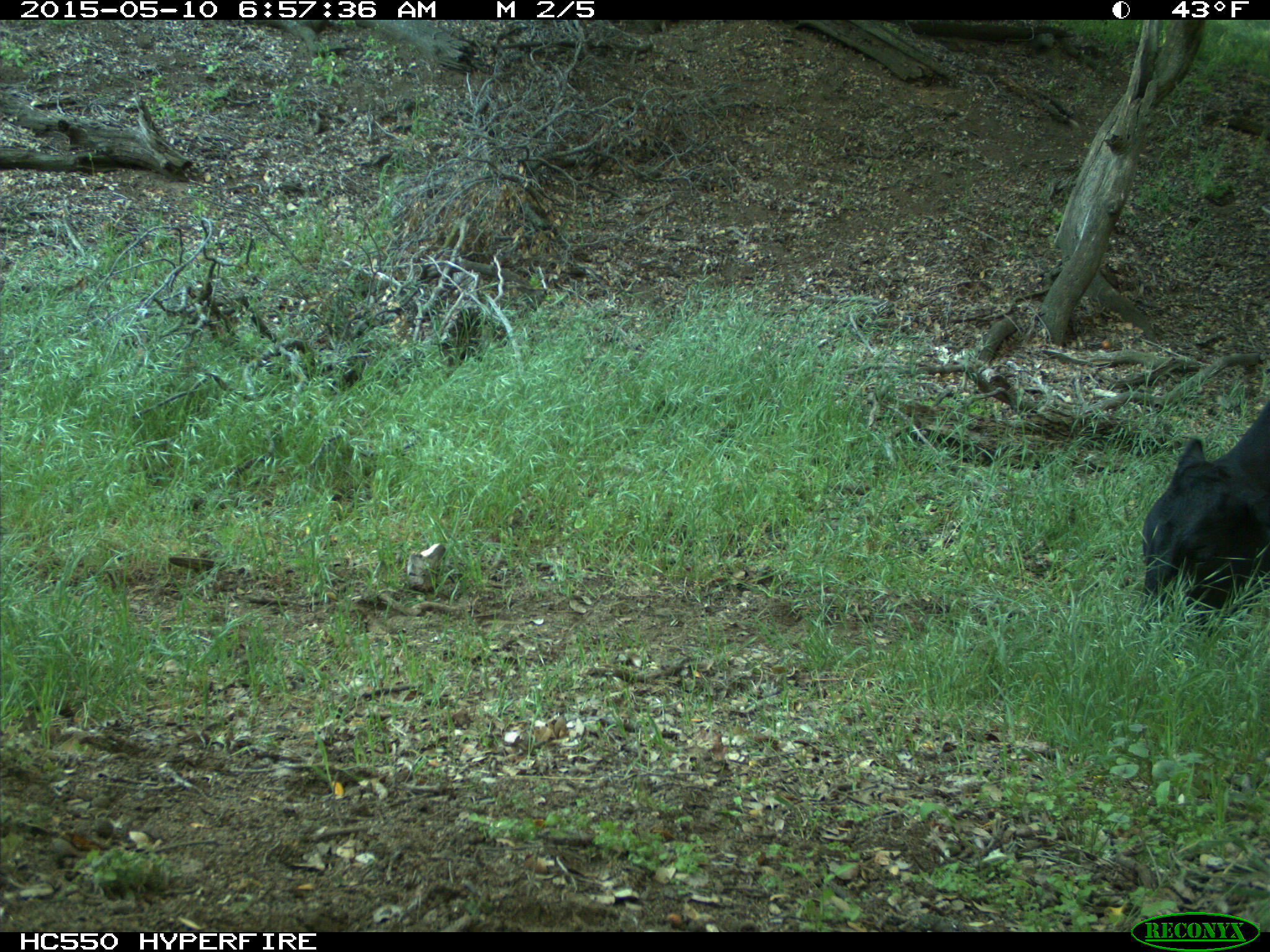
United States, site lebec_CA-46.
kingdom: Animalia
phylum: Chordata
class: Mammalia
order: Artiodactyla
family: Bovidae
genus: Bos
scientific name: Bos taurus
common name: domestic cow